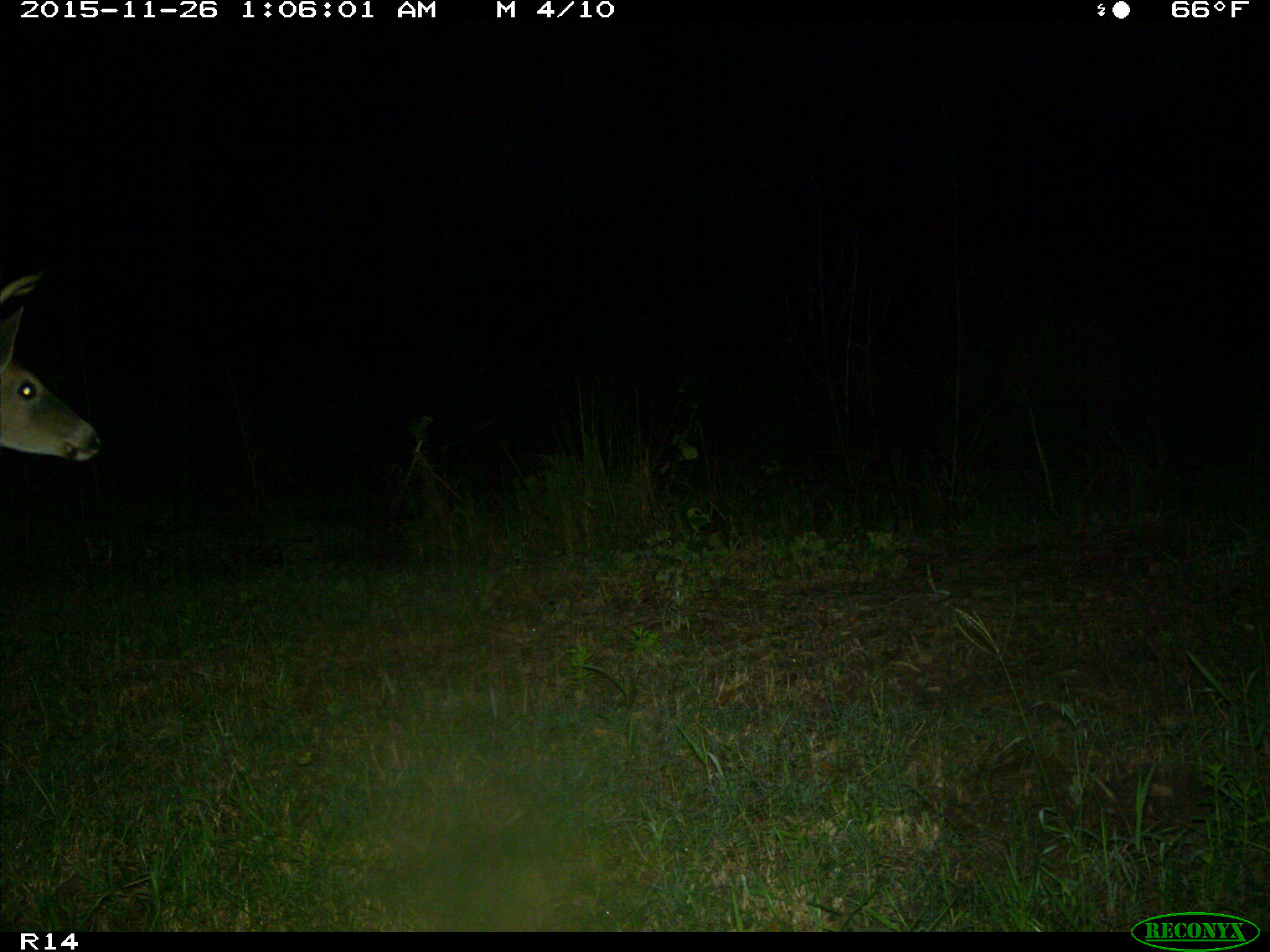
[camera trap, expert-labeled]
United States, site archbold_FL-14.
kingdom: Animalia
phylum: Chordata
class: Mammalia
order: Artiodactyla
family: Cervidae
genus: Odocoileus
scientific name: Odocoileus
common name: deer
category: unidentified deer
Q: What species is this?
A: Unidentified deer (deer) (Odocoileus).